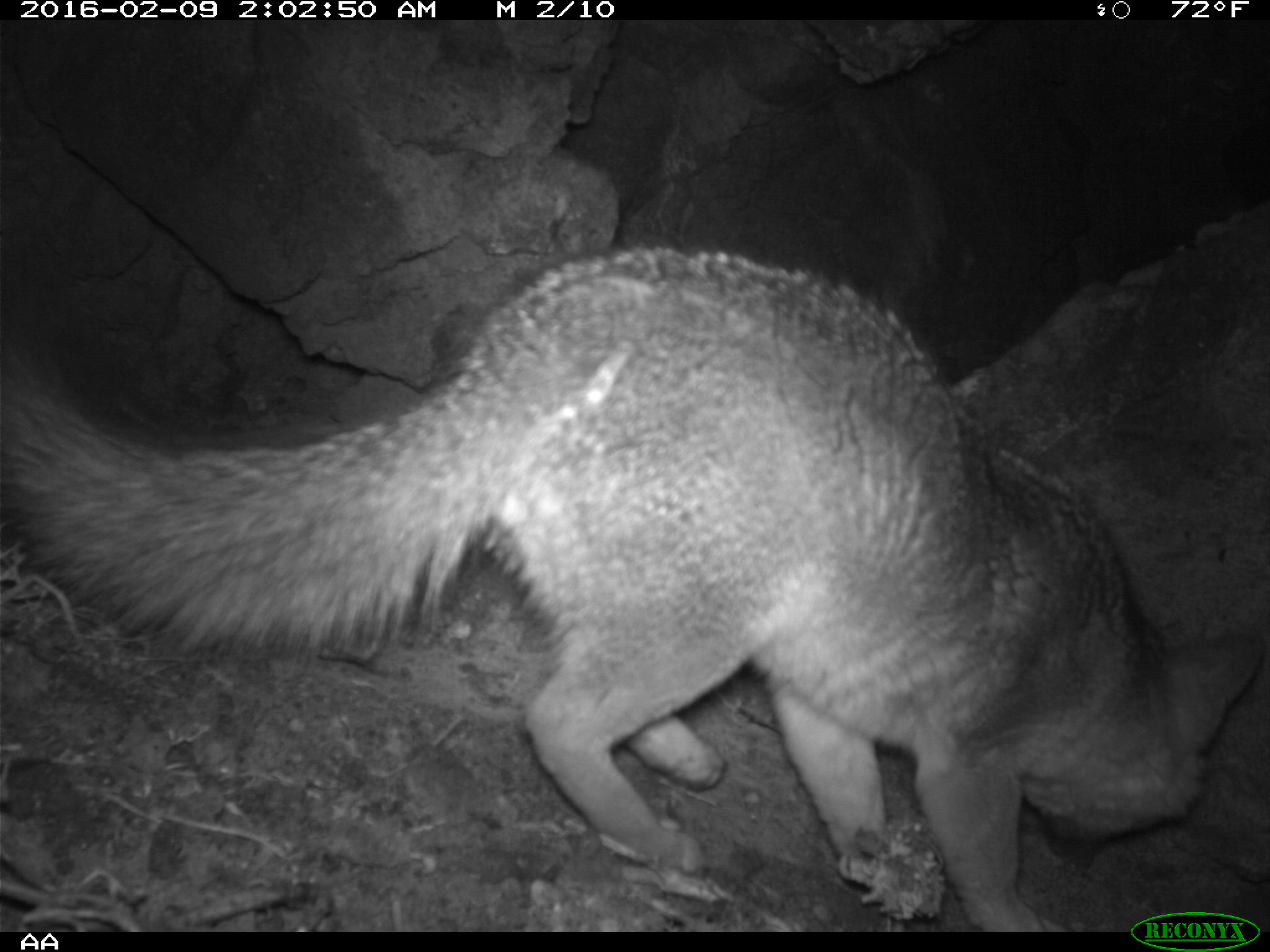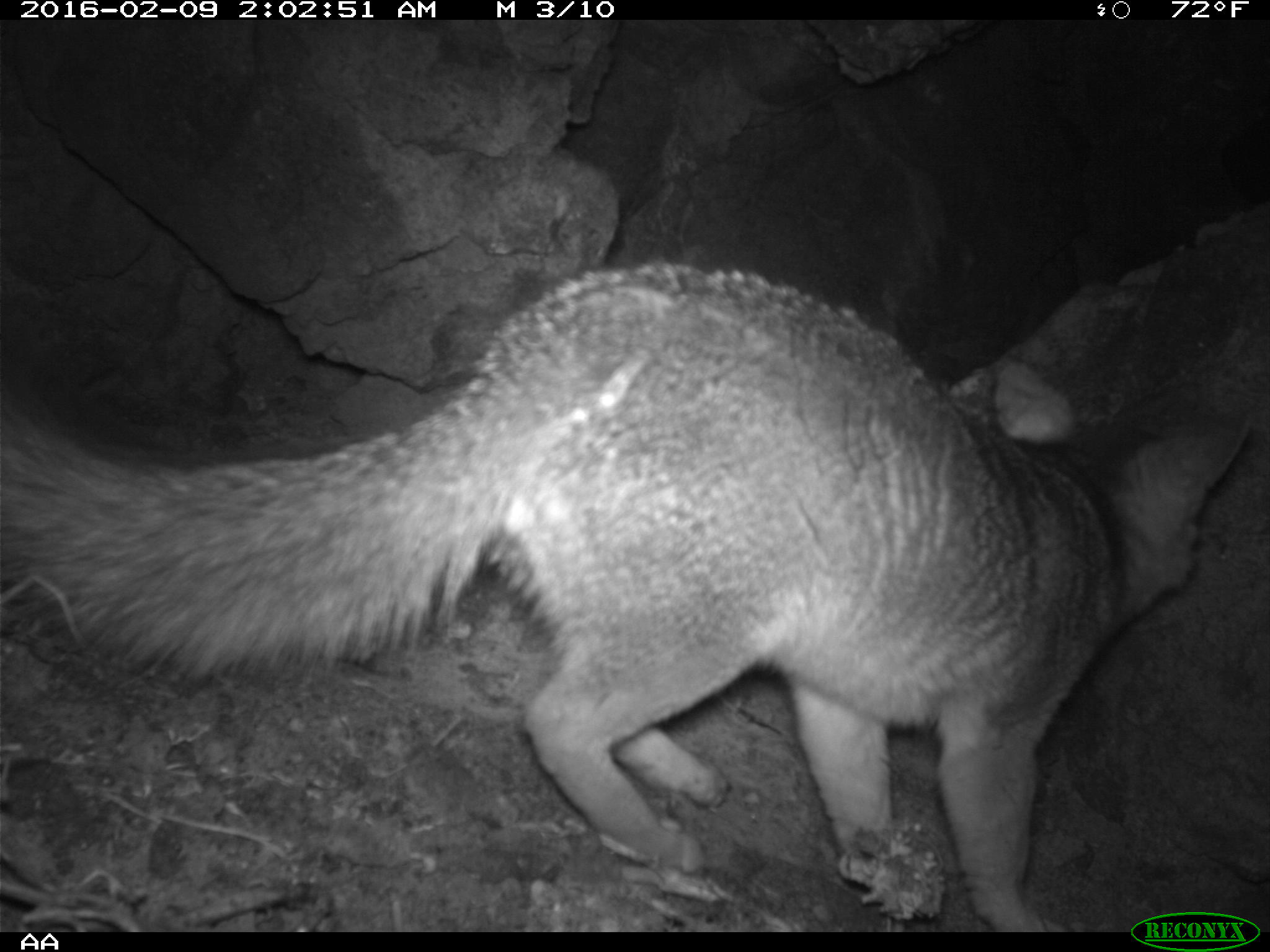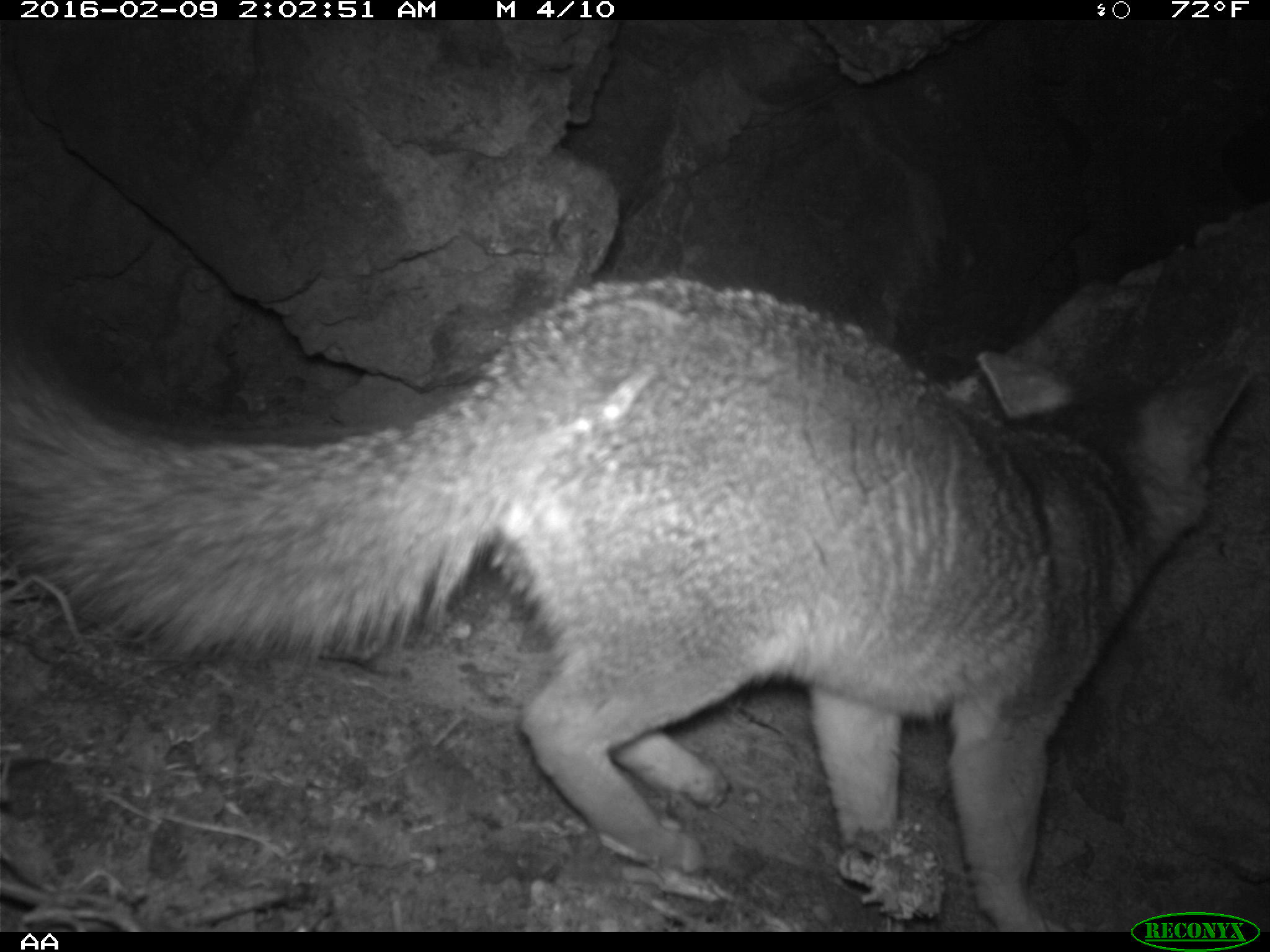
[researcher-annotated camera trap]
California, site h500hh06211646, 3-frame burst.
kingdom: Animalia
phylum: Chordata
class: Mammalia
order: Carnivora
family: Canidae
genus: Urocyon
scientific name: Urocyon littoralis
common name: island fox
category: fox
Fox (island fox) (Urocyon littoralis).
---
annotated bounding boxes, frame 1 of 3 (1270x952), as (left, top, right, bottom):
fox: (0, 240, 1269, 931)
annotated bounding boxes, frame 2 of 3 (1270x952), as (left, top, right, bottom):
fox: (0, 206, 1269, 931)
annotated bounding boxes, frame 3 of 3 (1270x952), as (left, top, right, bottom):
fox: (0, 206, 1269, 930)